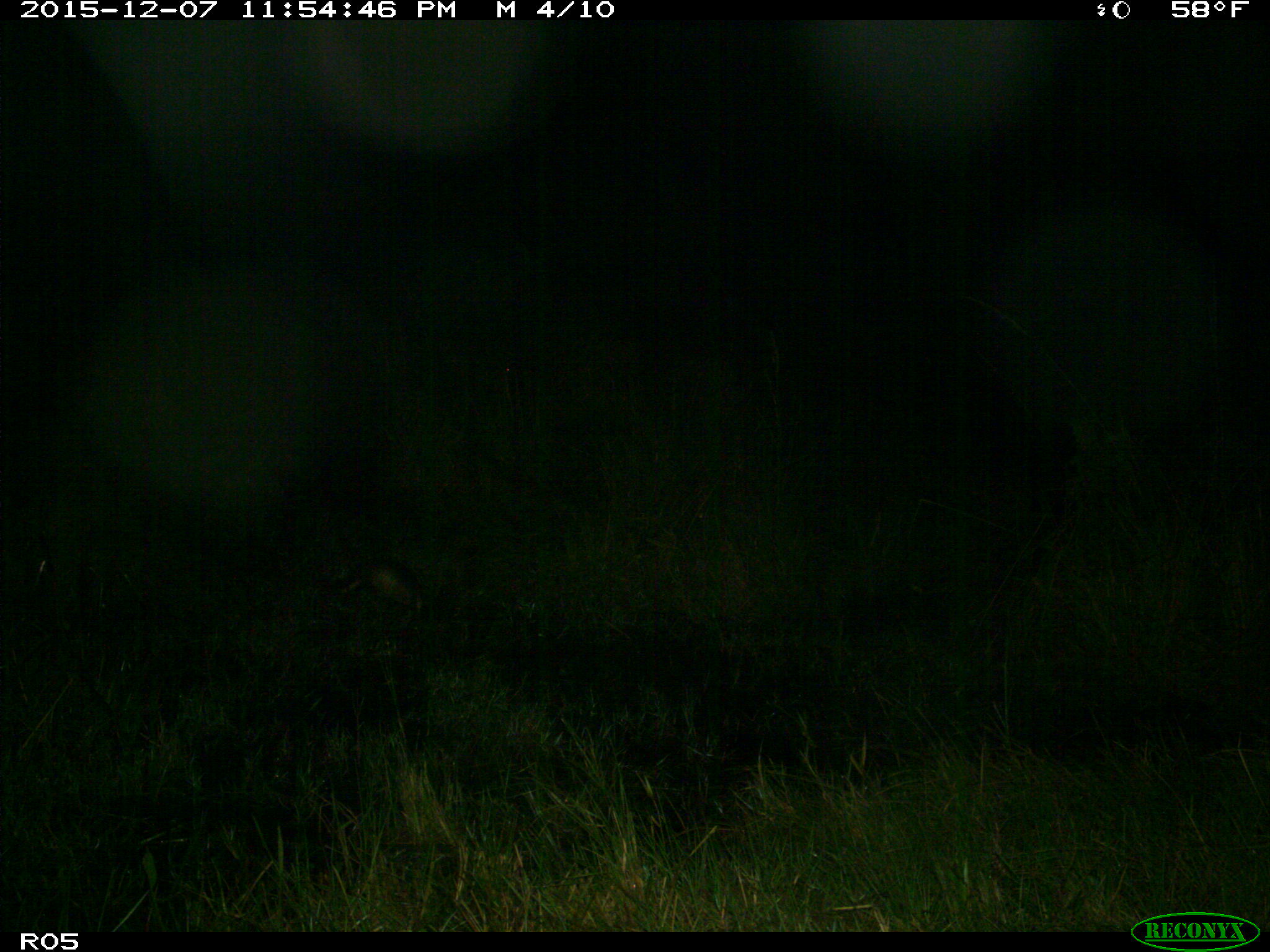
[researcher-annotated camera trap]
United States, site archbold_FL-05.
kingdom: Animalia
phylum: Chordata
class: Mammalia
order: Cingulata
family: Dasypodidae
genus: Dasypus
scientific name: Dasypus novemcinctus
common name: nine-banded armadillo